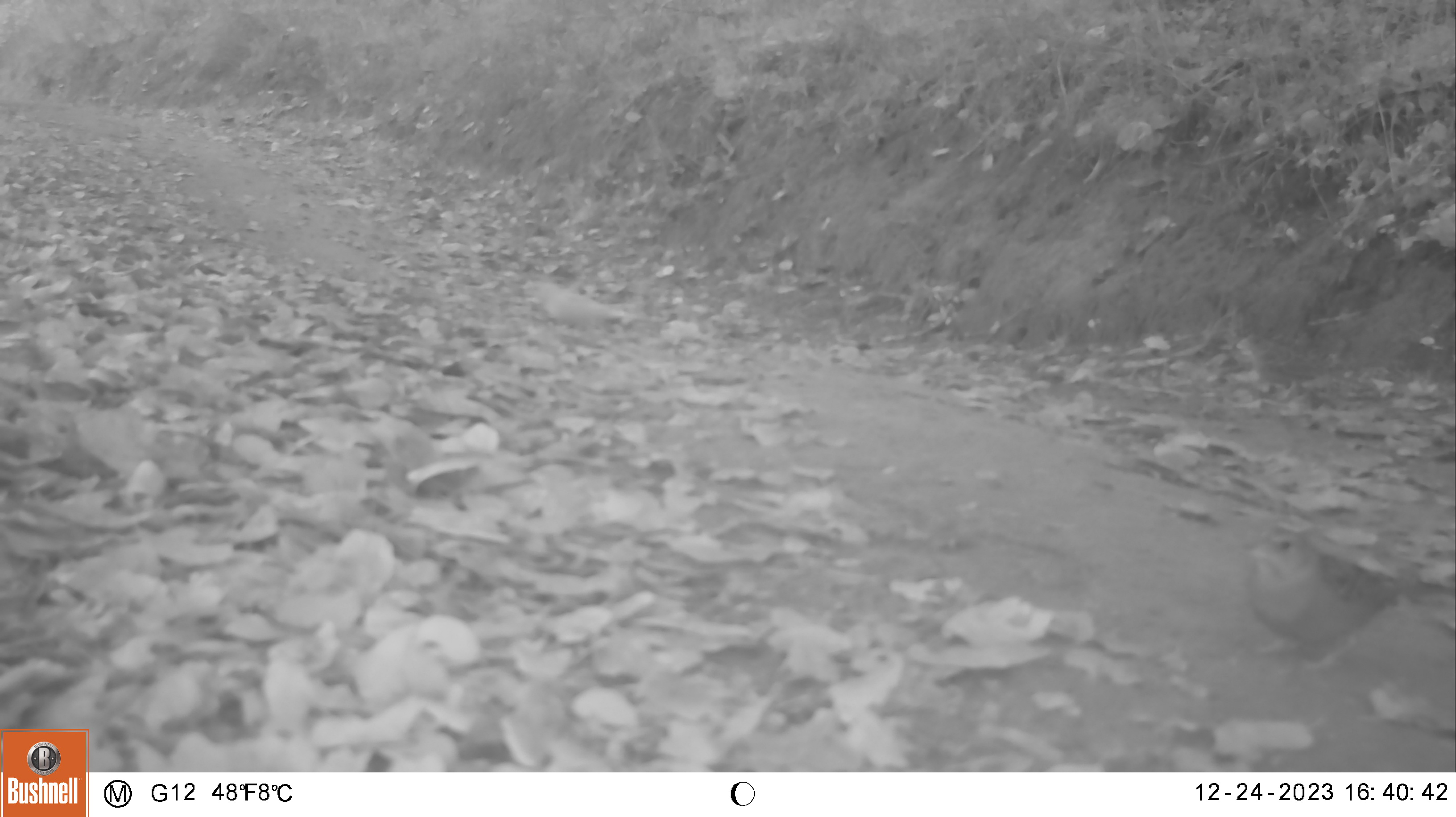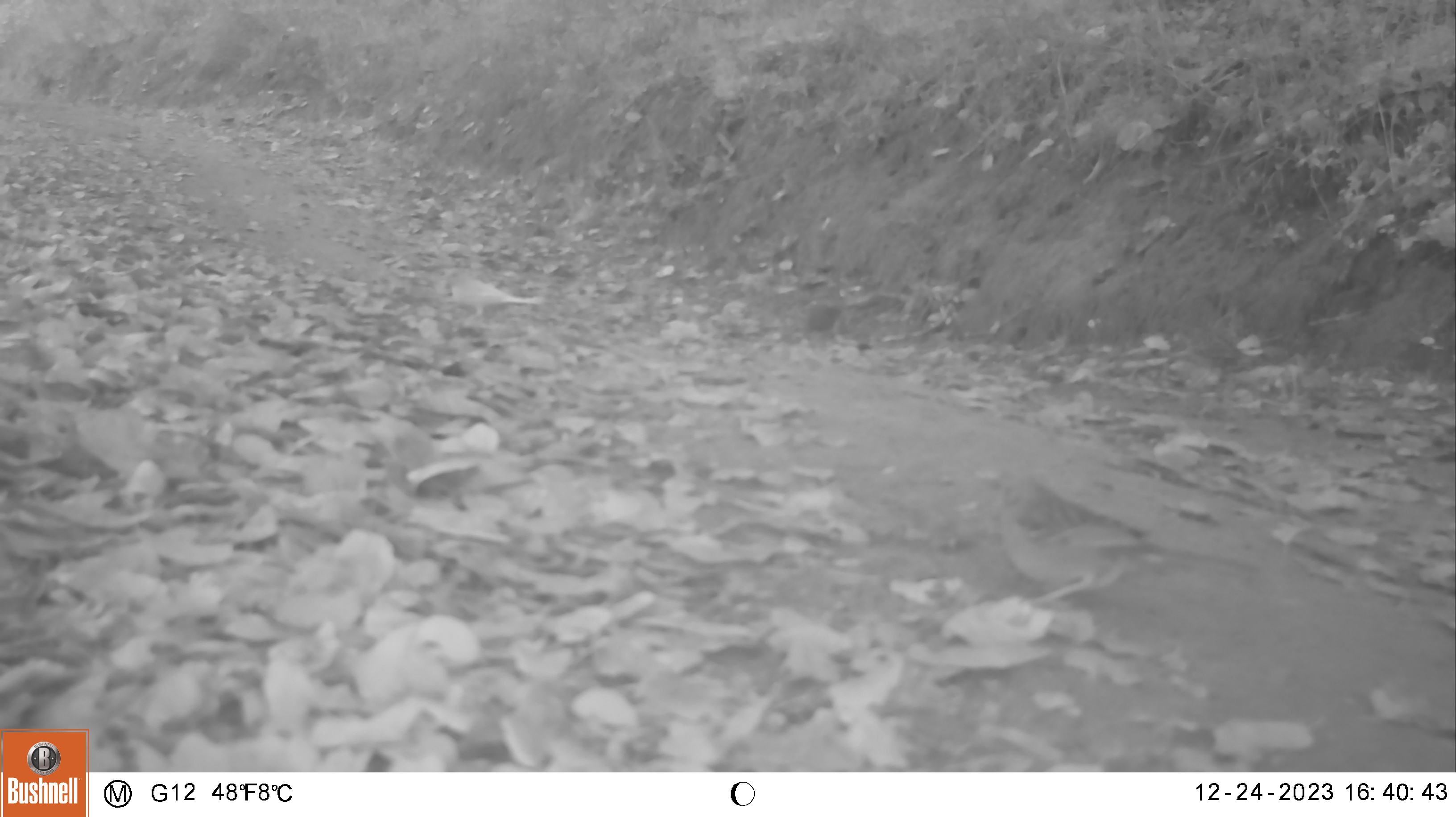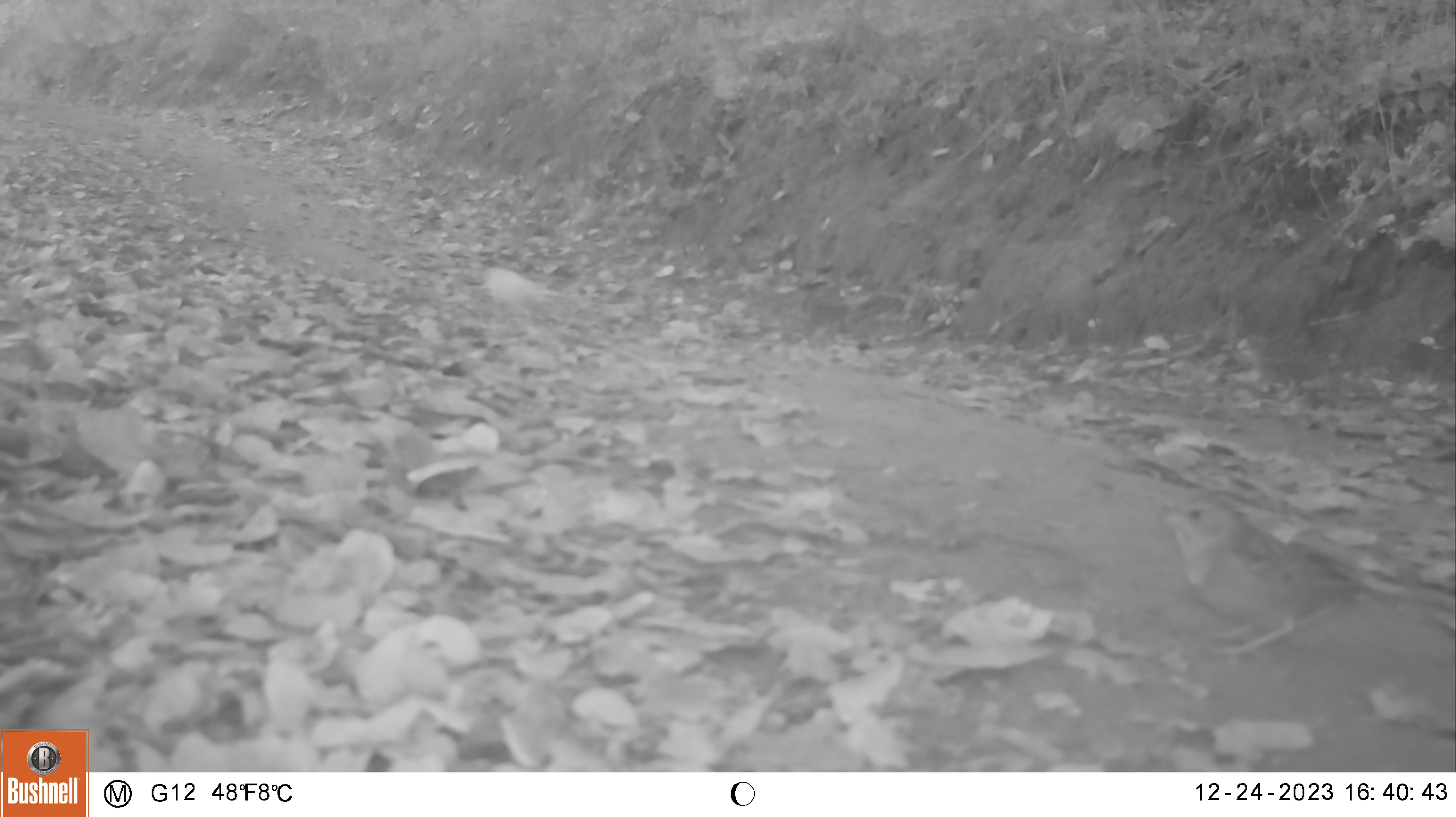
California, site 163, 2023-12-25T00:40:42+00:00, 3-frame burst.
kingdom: Animalia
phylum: Chordata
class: Aves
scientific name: Aves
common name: bird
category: unknown bird